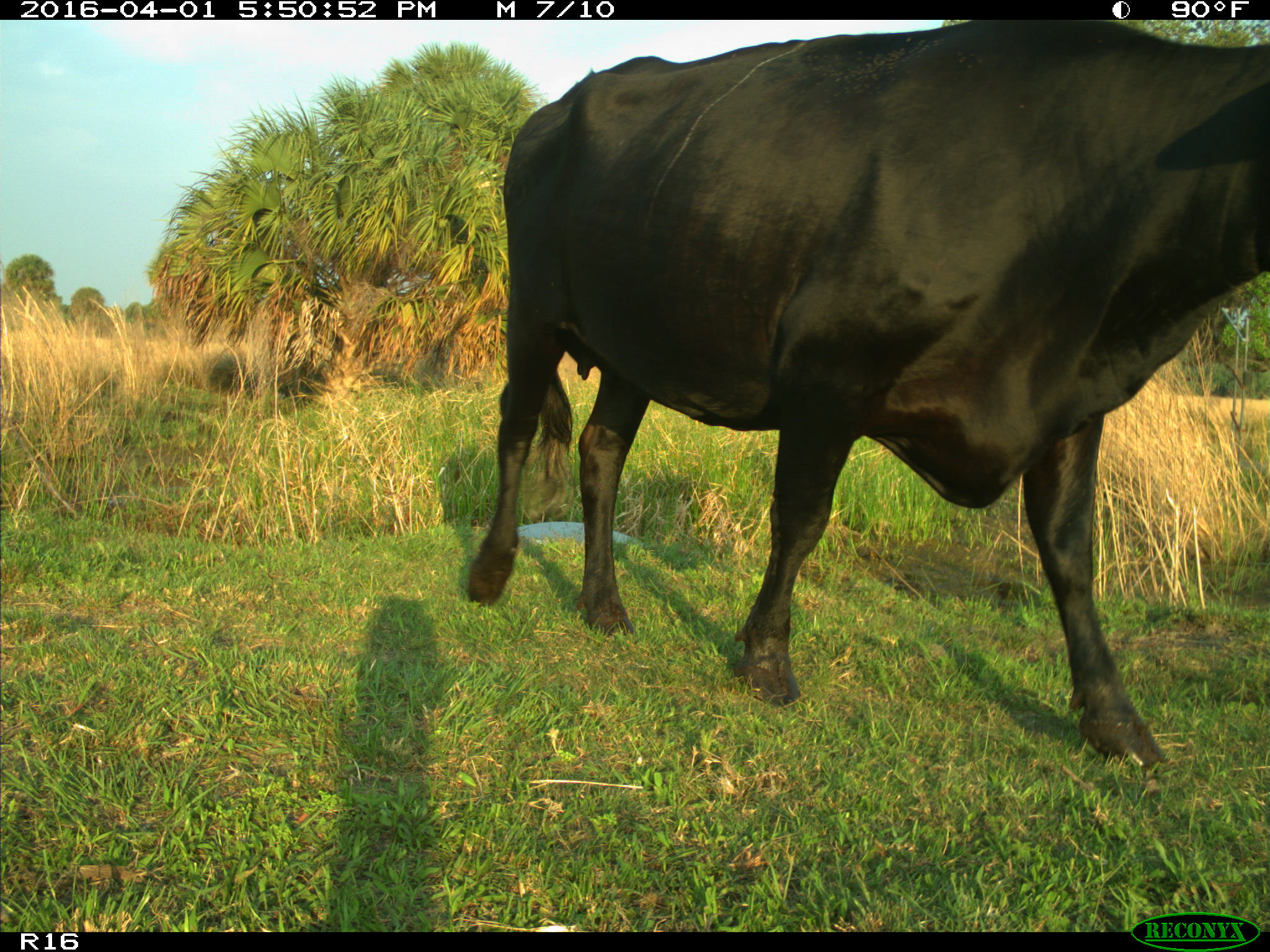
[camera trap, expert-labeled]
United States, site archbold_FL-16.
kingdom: Animalia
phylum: Chordata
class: Mammalia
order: Artiodactyla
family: Bovidae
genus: Bos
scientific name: Bos taurus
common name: domestic cow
Bos taurus (domestic cow).